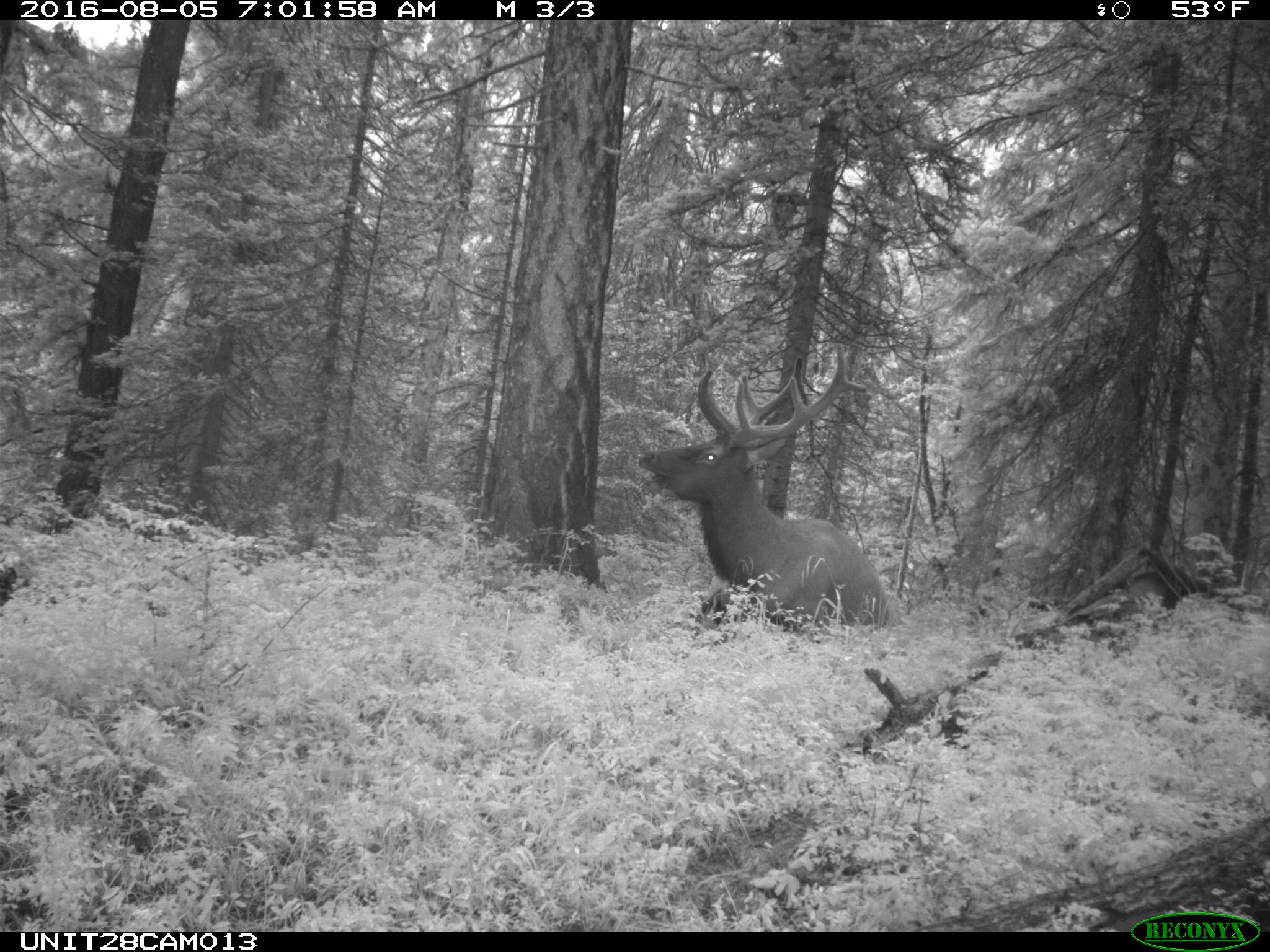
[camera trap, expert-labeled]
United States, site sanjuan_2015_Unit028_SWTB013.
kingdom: Animalia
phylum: Chordata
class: Mammalia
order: Artiodactyla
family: Cervidae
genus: Cervus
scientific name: Cervus elaphus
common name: red deer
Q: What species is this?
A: Cervus elaphus (red deer).